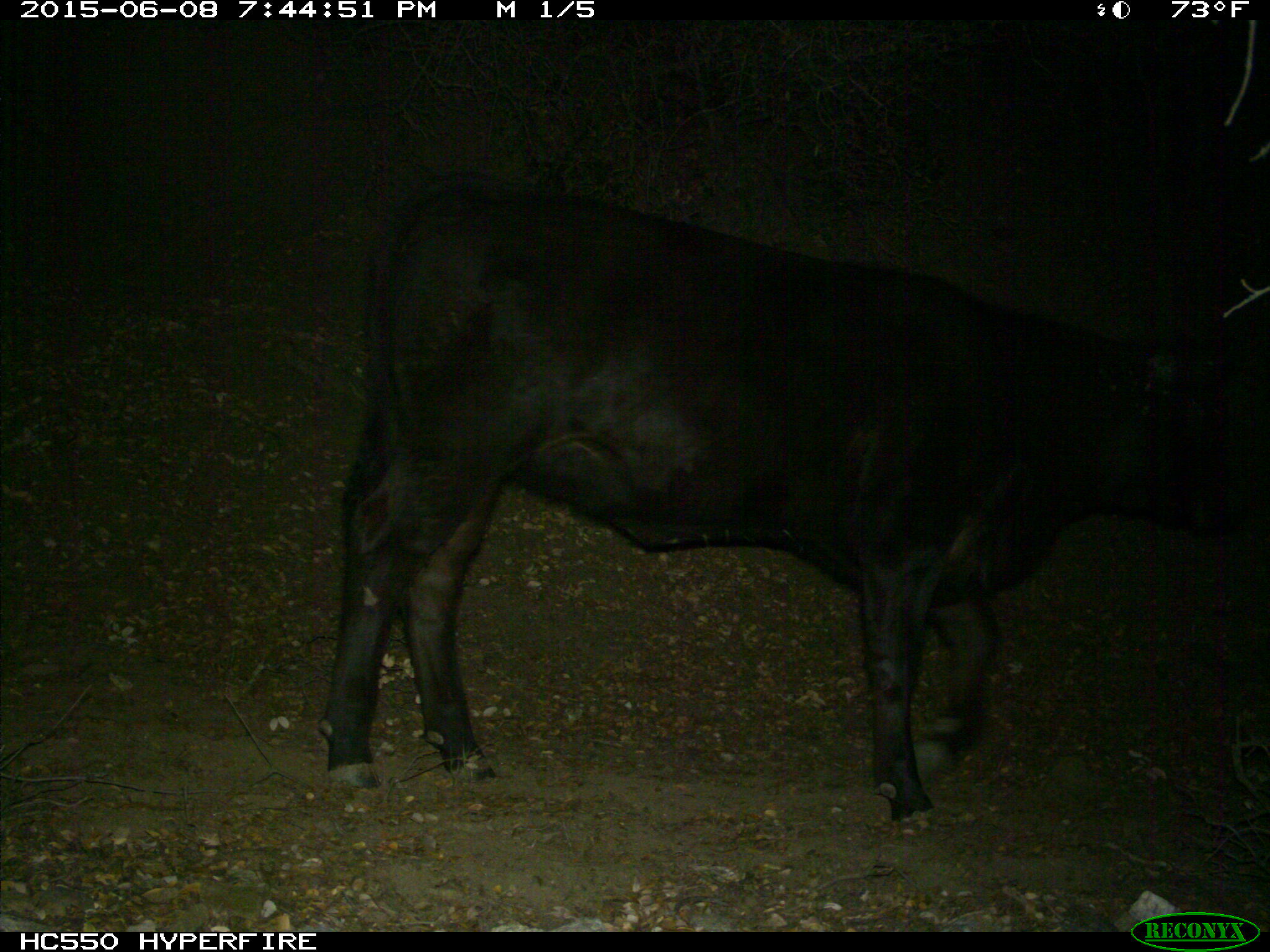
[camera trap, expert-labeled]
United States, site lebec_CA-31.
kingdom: Animalia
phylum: Chordata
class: Mammalia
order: Artiodactyla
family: Bovidae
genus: Bos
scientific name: Bos taurus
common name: domestic cow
Bos taurus (domestic cow).